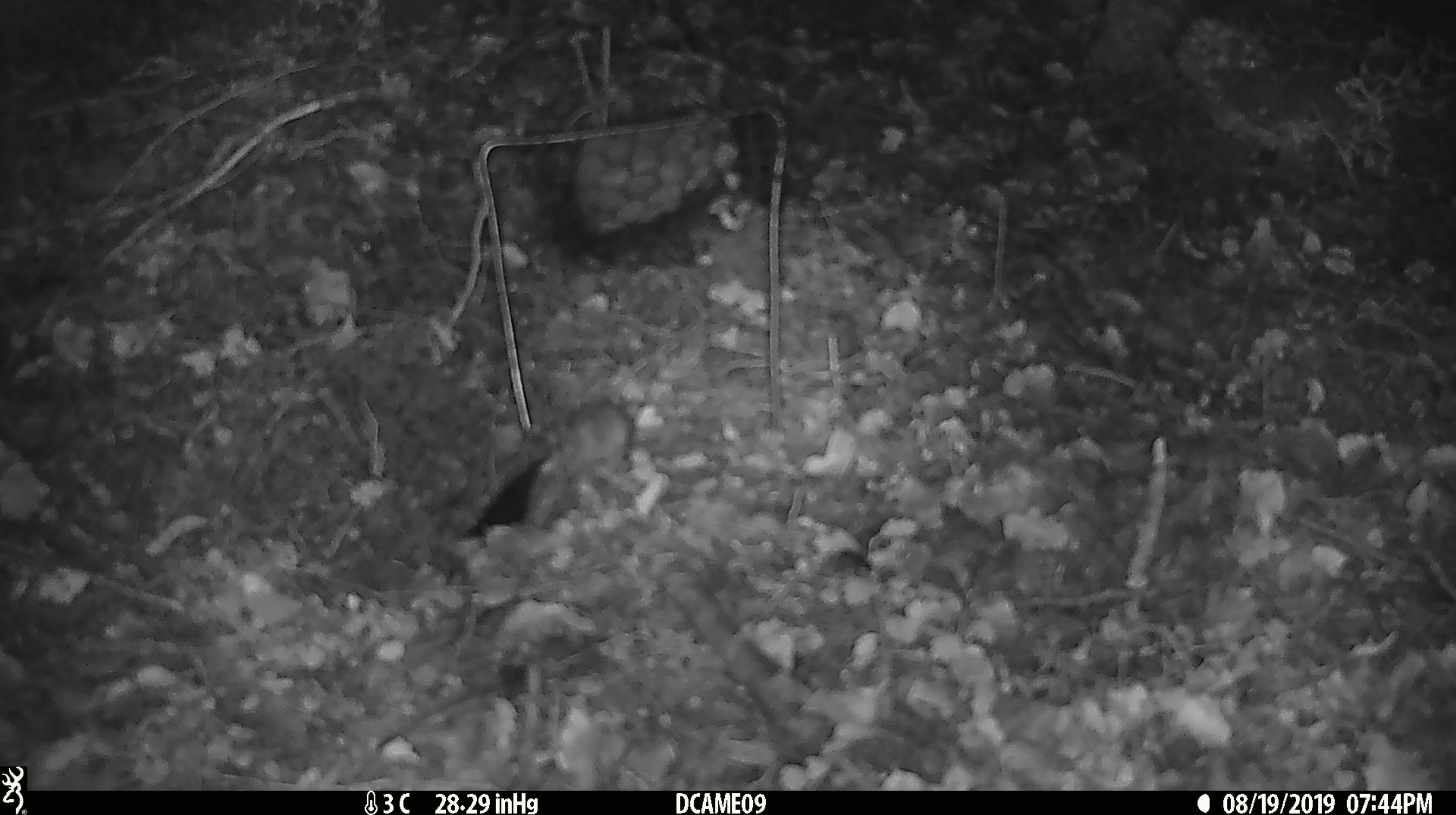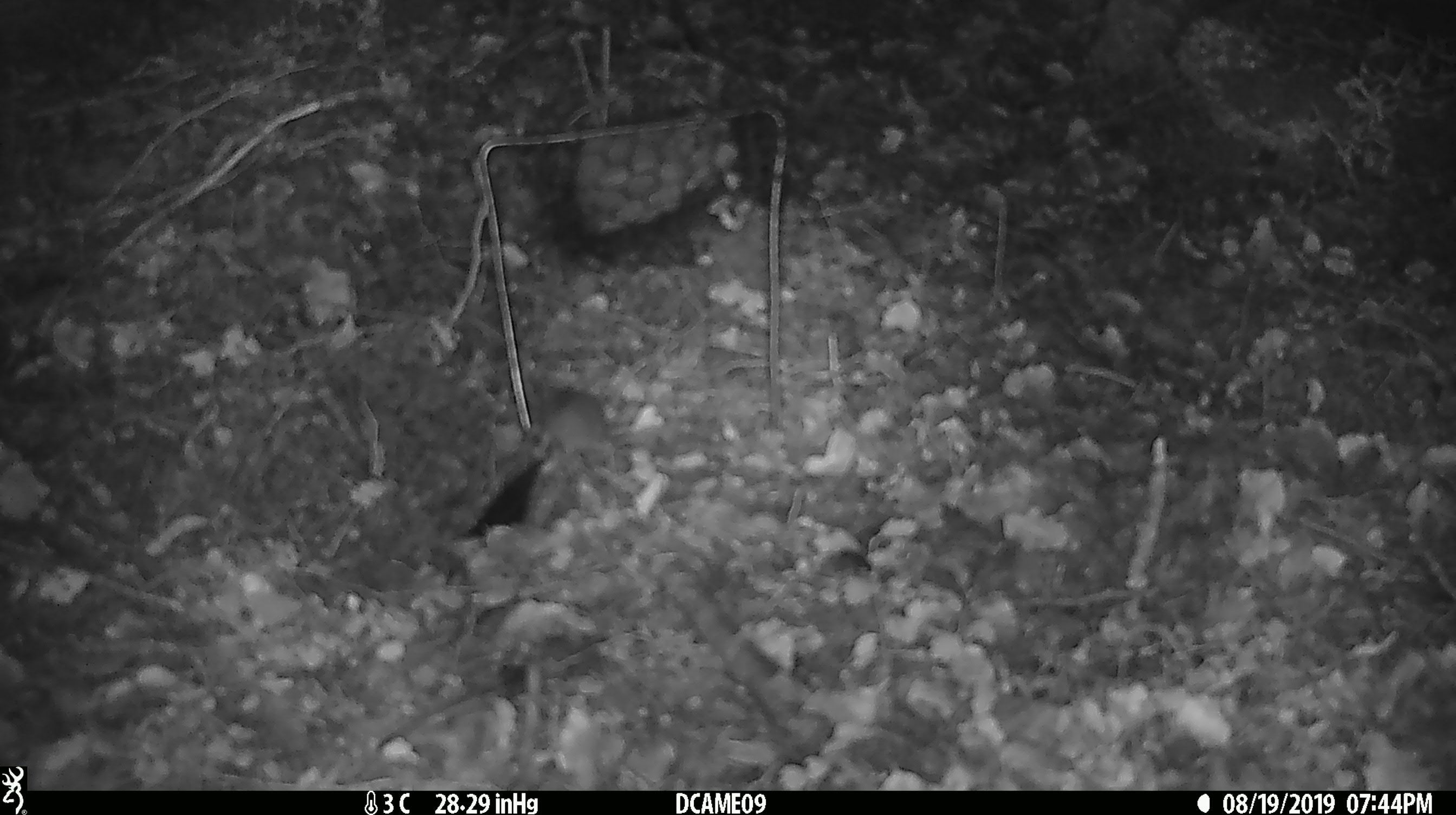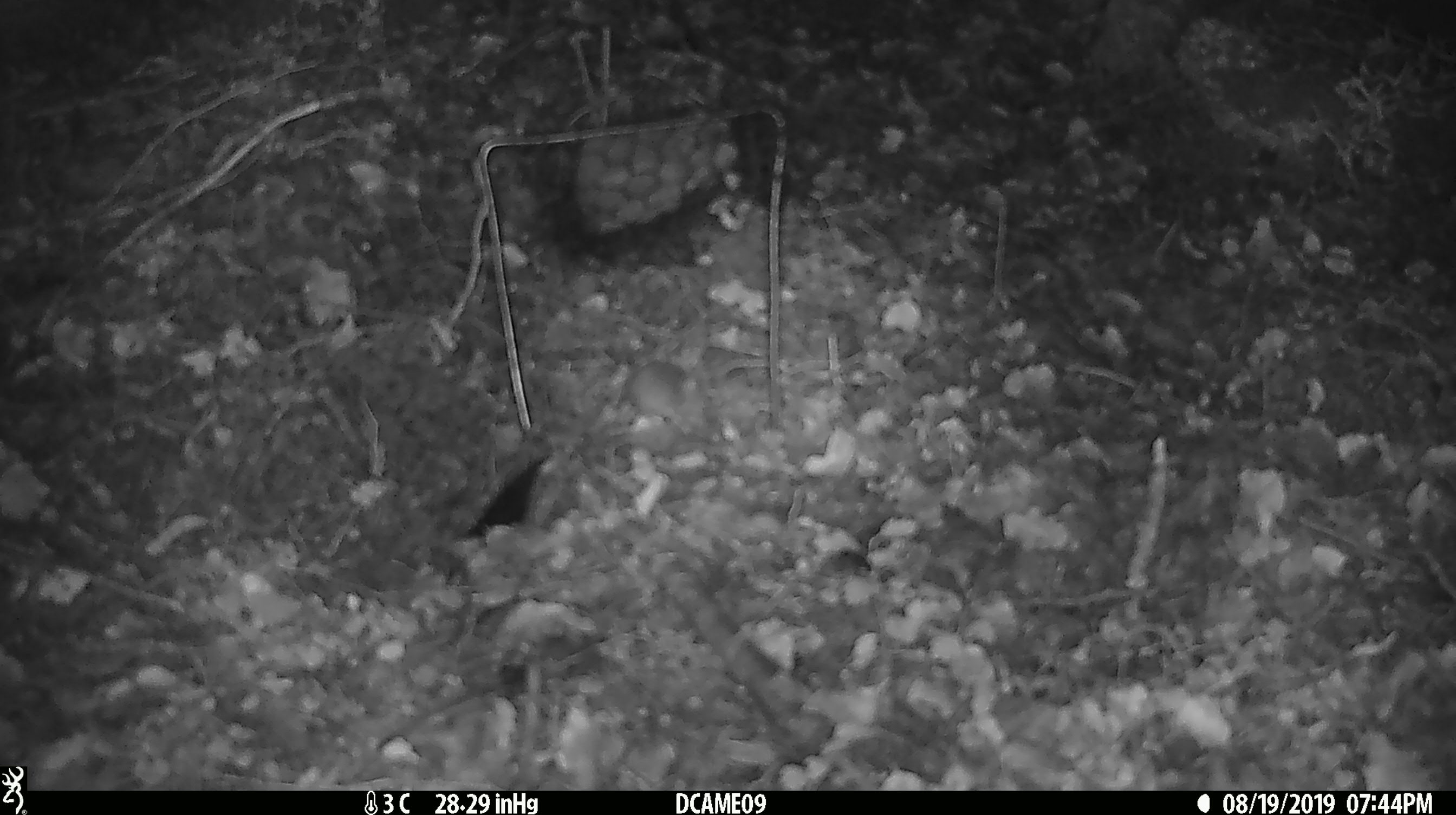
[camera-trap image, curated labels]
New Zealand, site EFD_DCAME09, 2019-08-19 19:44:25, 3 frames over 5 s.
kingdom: Animalia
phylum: Chordata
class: Mammalia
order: Rodentia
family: Muridae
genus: Mus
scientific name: Mus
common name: mouse